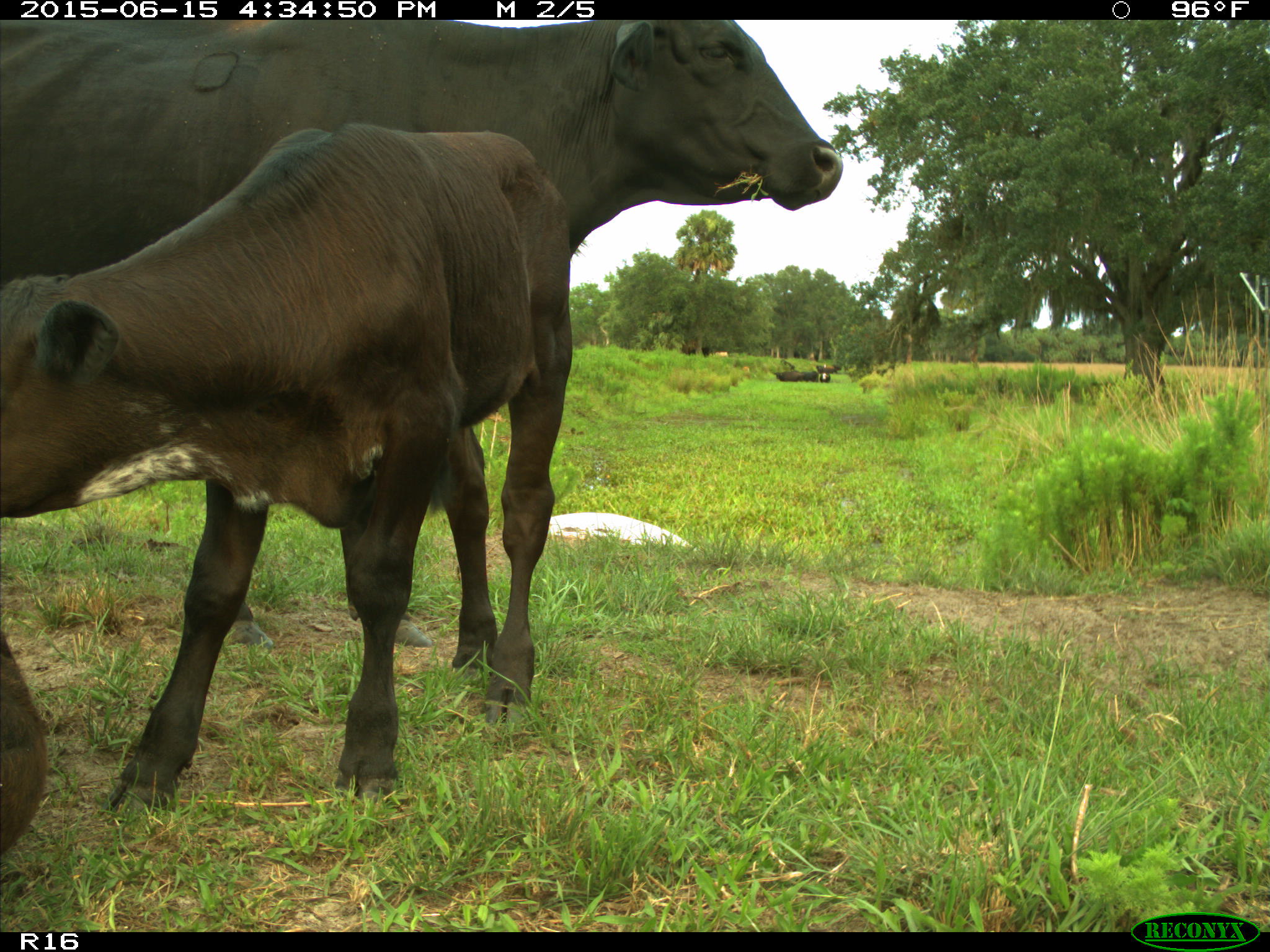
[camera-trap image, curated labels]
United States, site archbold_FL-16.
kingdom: Animalia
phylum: Chordata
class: Mammalia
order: Artiodactyla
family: Bovidae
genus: Bos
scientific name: Bos taurus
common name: domestic cow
Bos taurus (domestic cow).